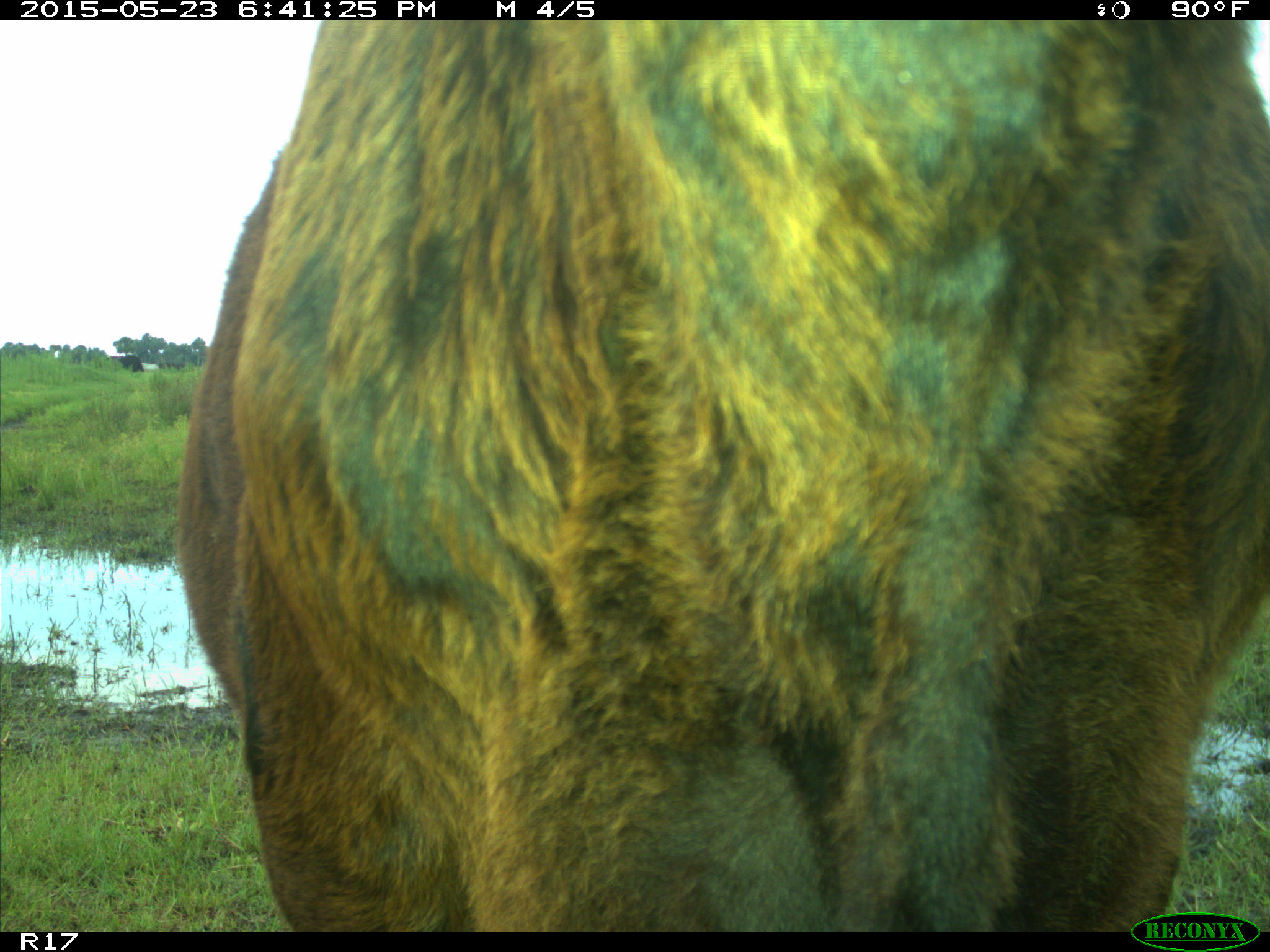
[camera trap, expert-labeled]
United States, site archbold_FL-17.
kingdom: Animalia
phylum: Chordata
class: Mammalia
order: Artiodactyla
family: Bovidae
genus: Bos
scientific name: Bos taurus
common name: domestic cow